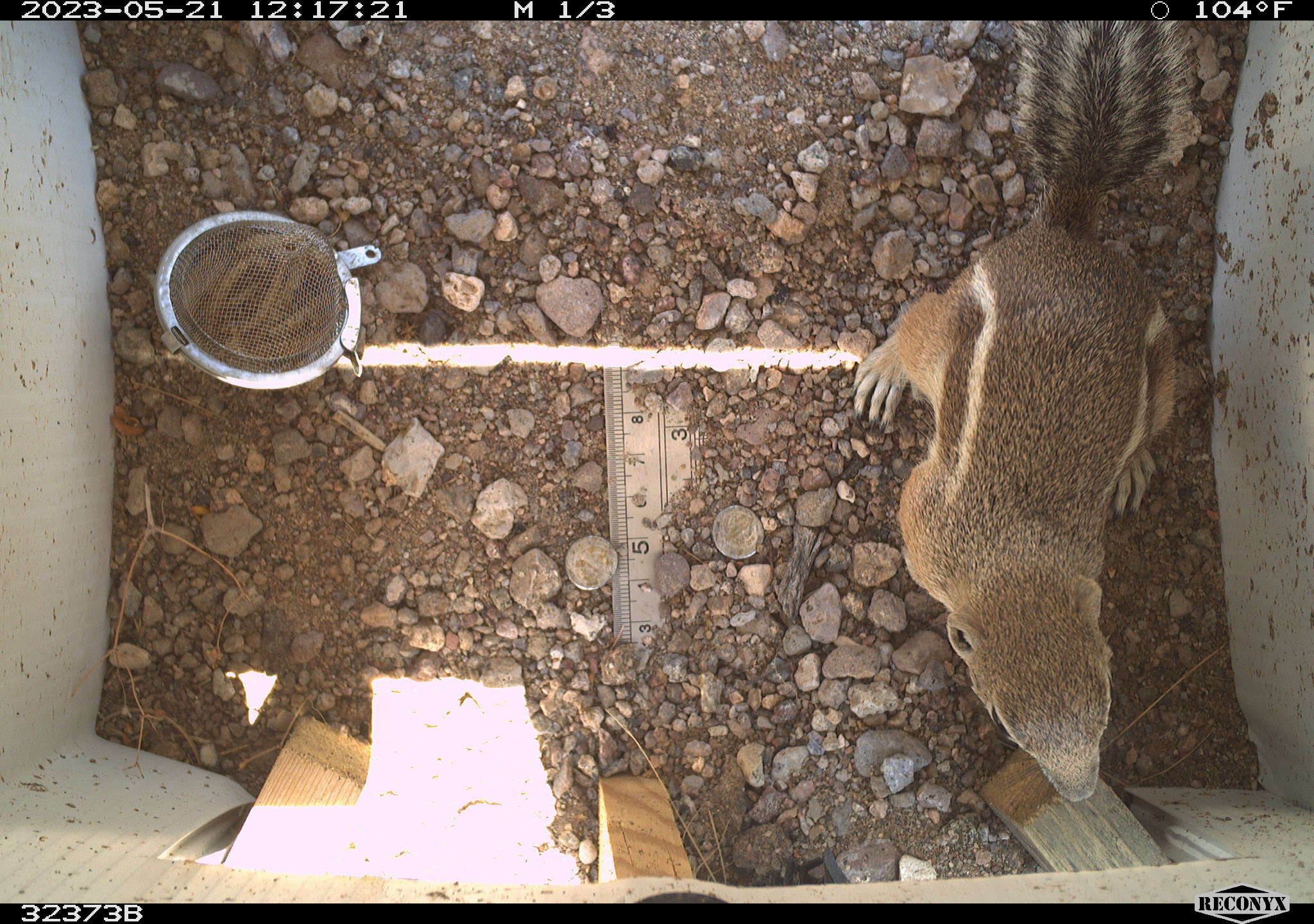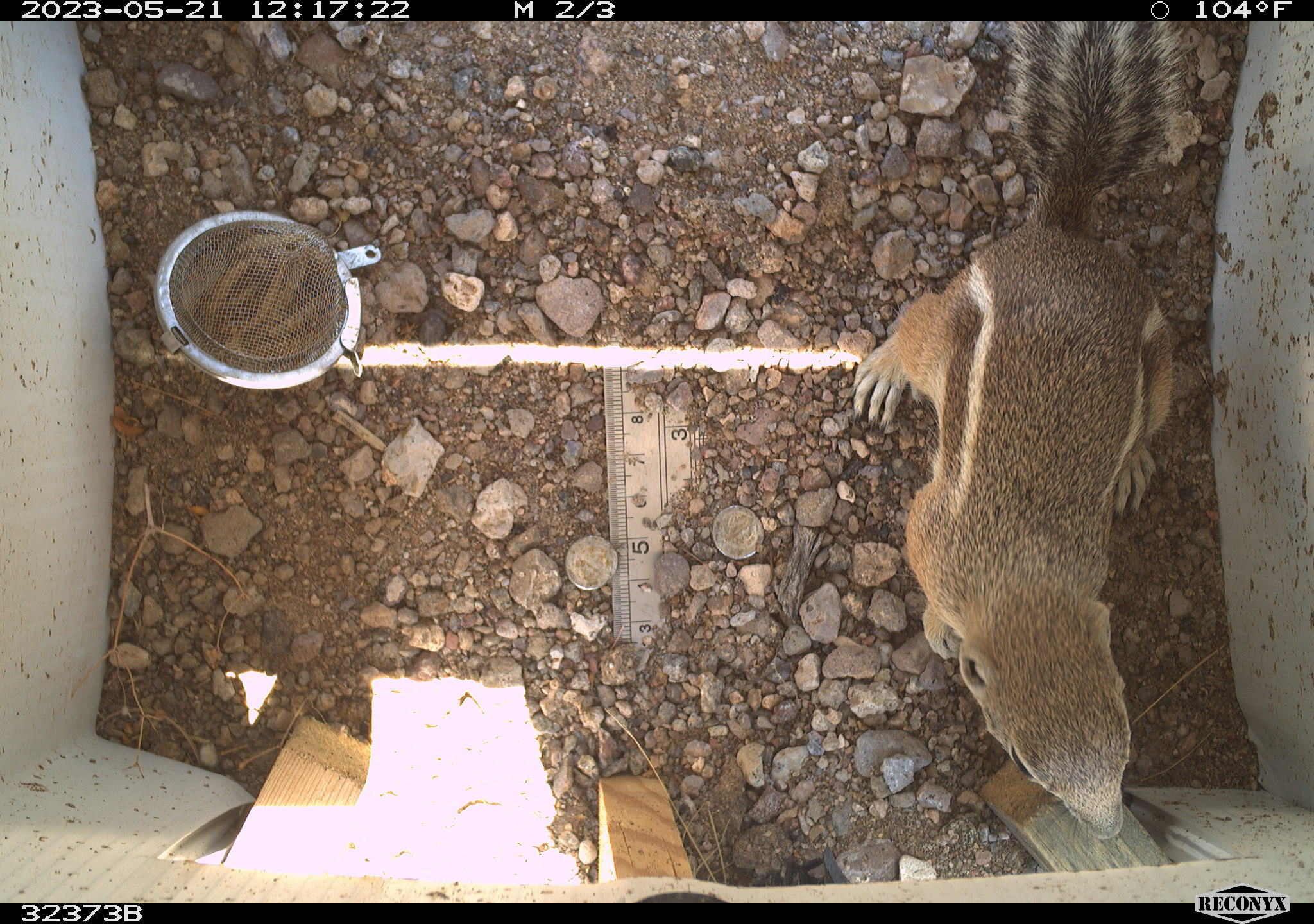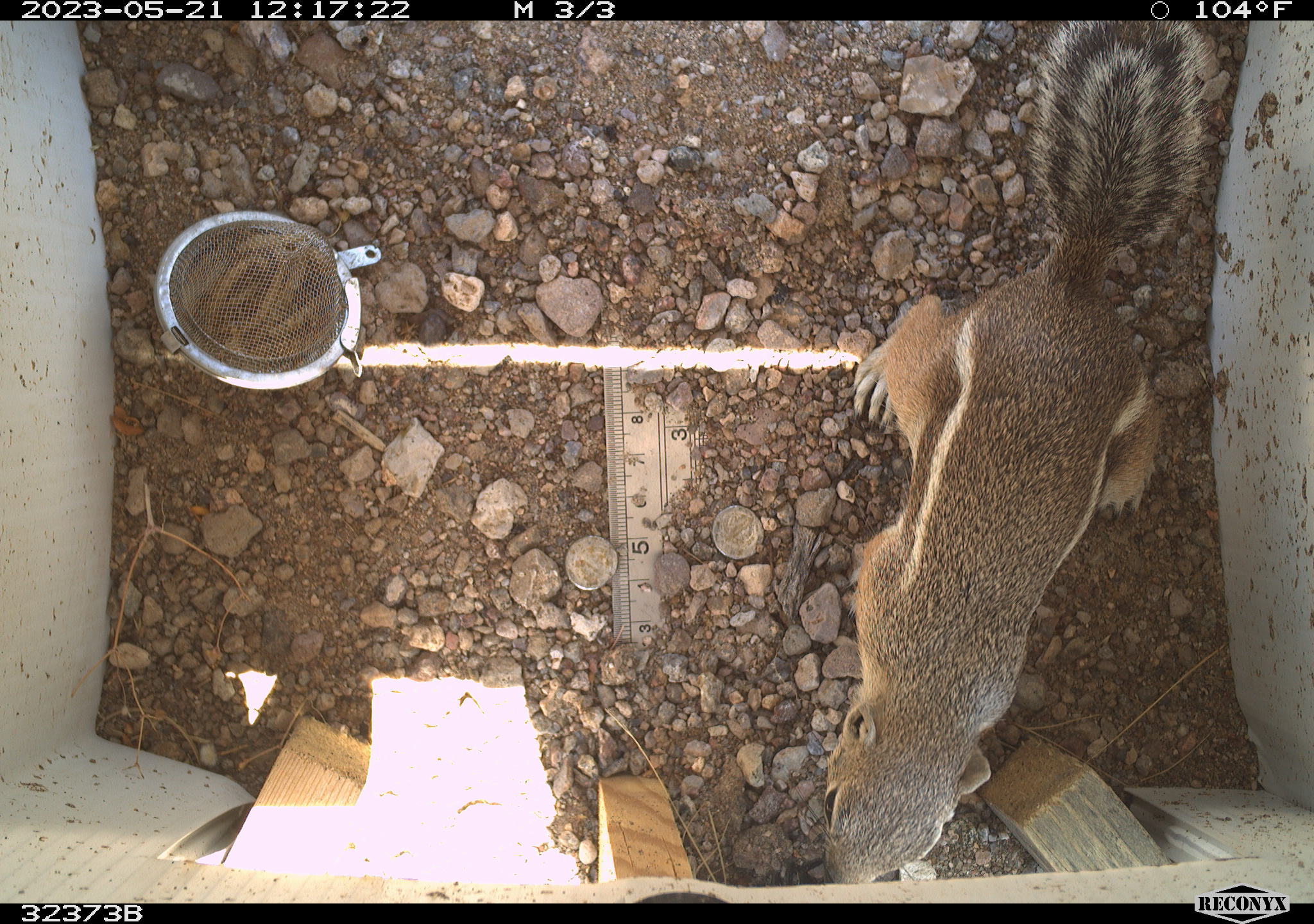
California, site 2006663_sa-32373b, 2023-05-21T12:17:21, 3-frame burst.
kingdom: Animalia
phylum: Chordata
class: Mammalia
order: Rodentia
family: Sciuridae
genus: Ammospermophilus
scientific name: Ammospermophilus leucurus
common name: white-tailed antelope squirrel